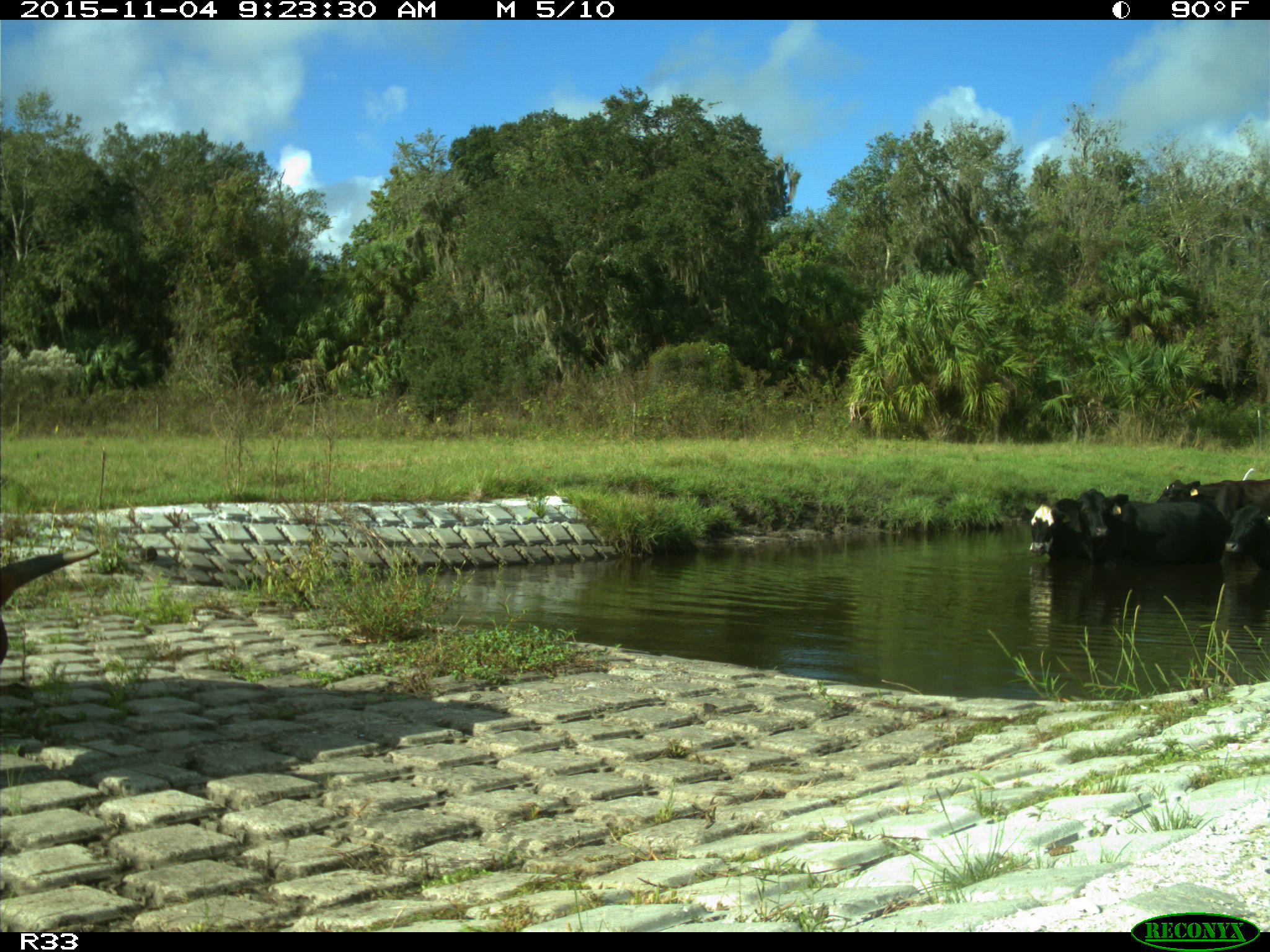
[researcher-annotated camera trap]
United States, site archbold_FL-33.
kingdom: Animalia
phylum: Chordata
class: Mammalia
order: Artiodactyla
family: Bovidae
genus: Bos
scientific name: Bos taurus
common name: domestic cow